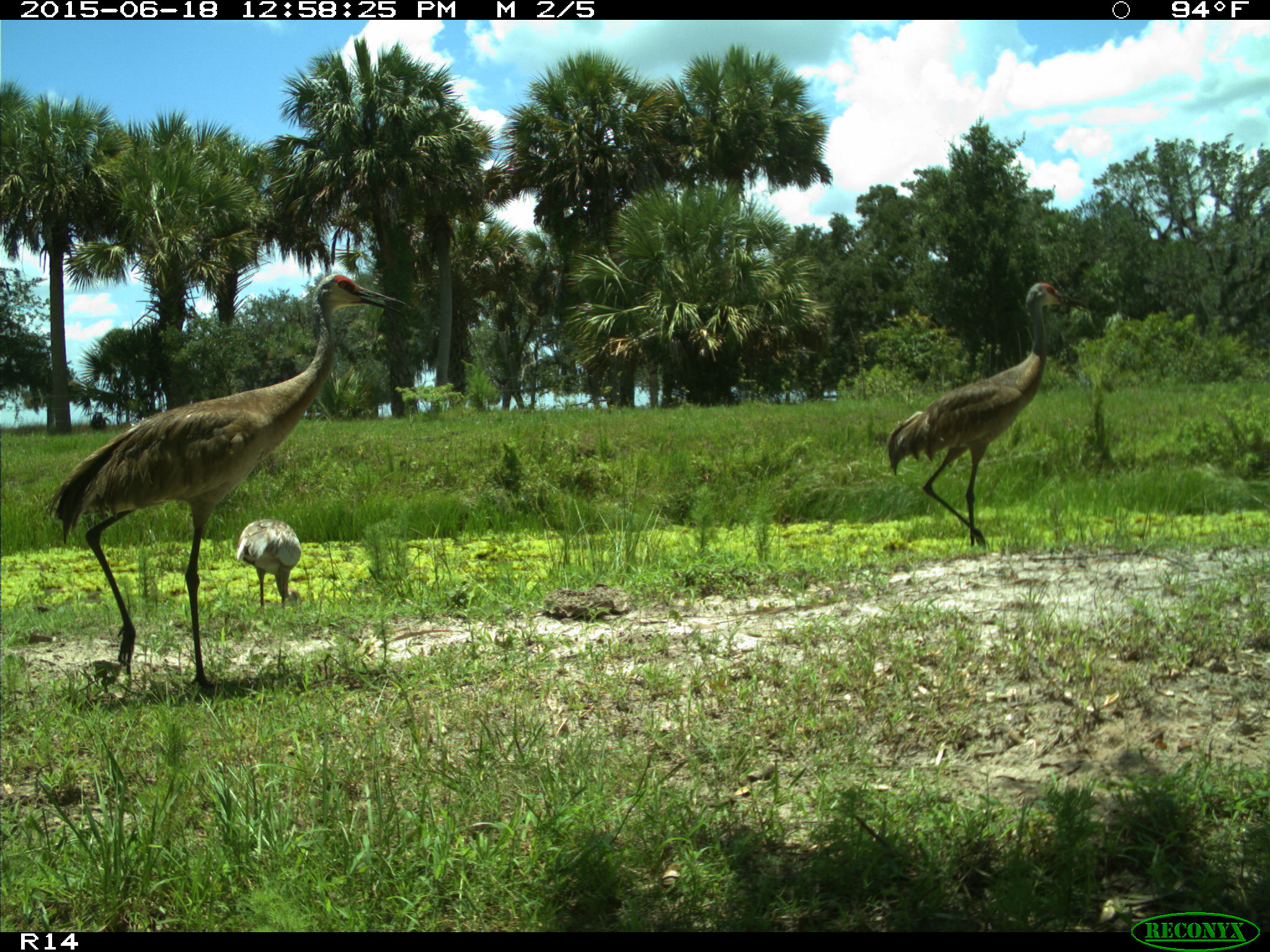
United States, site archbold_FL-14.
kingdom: Animalia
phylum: Chordata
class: Mammalia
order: Artiodactyla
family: Bovidae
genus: Bos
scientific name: Bos taurus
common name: domestic cow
Bos taurus (domestic cow).